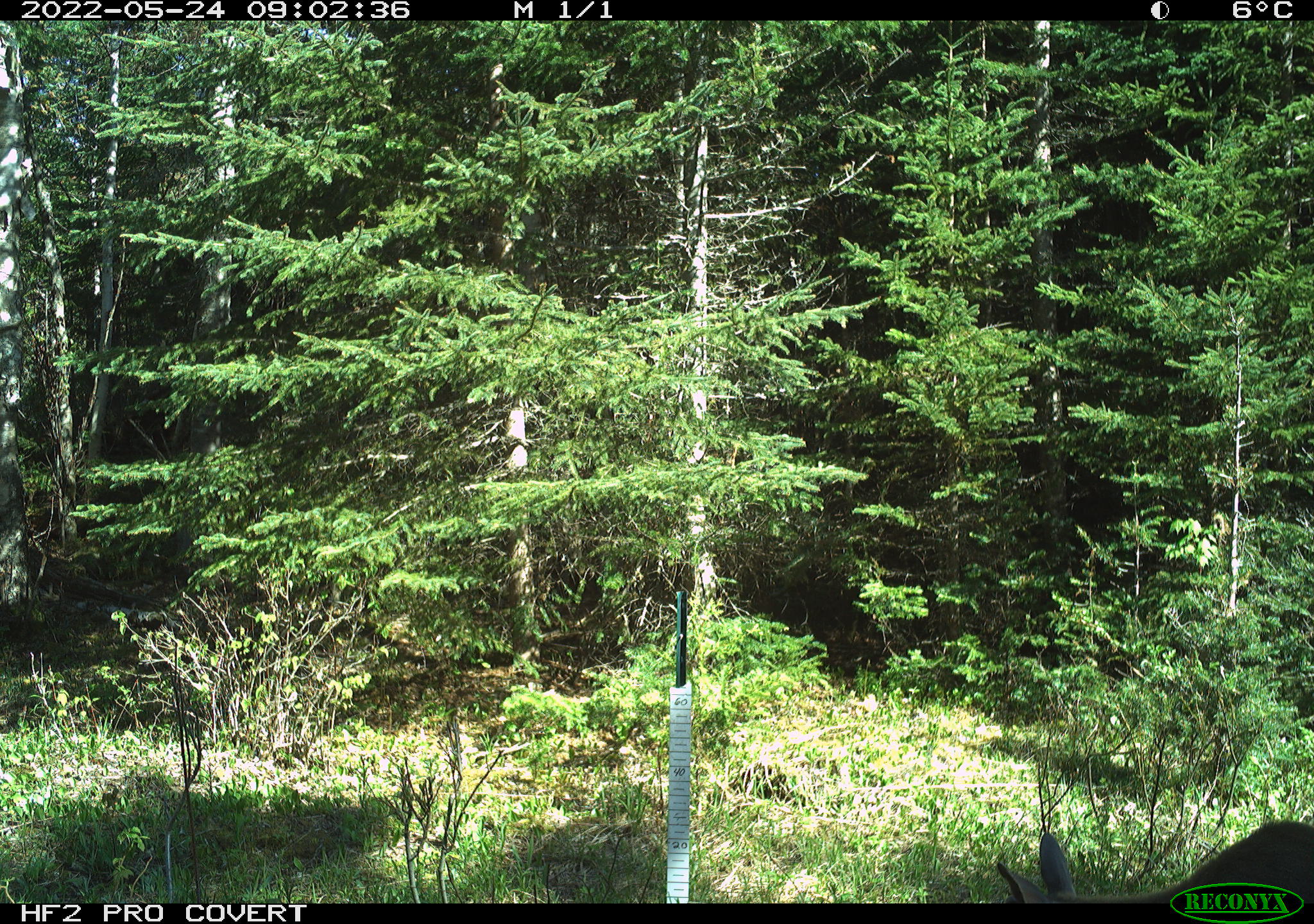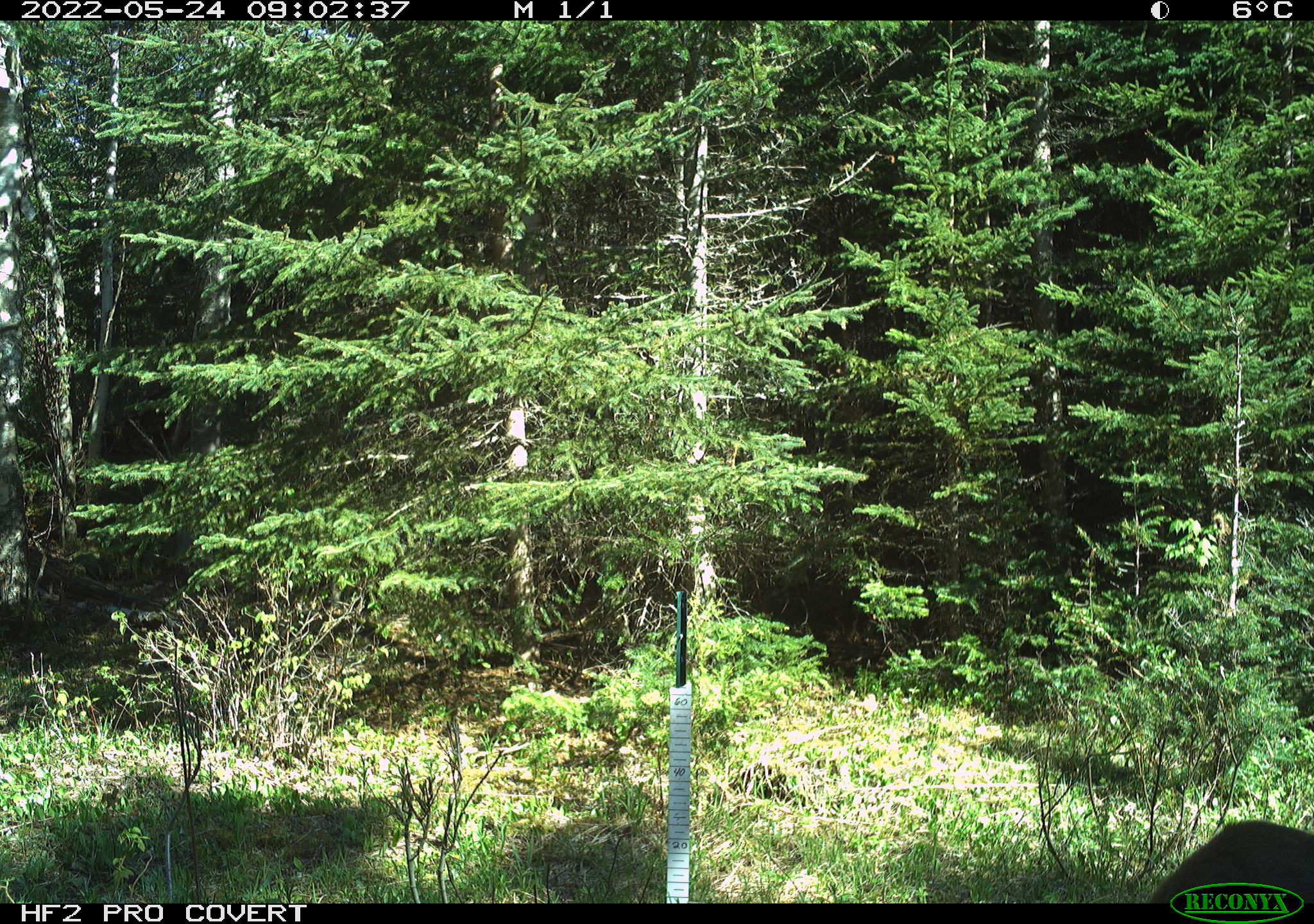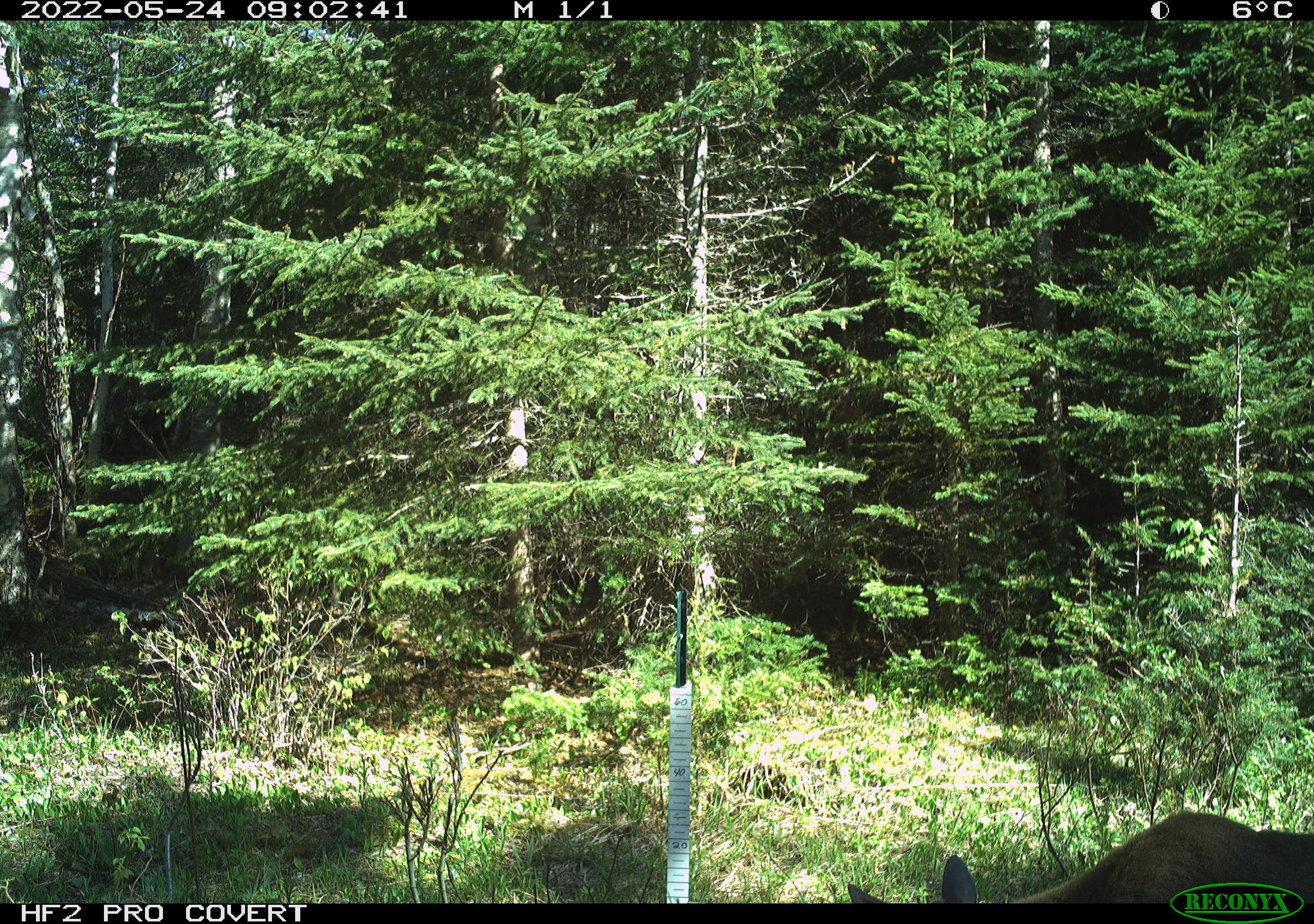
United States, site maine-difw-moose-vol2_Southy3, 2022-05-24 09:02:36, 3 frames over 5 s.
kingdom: Animalia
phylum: Chordata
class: Mammalia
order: Artiodactyla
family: Cervidae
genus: Odocoileus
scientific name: Odocoileus virginianus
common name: white-tailed deer